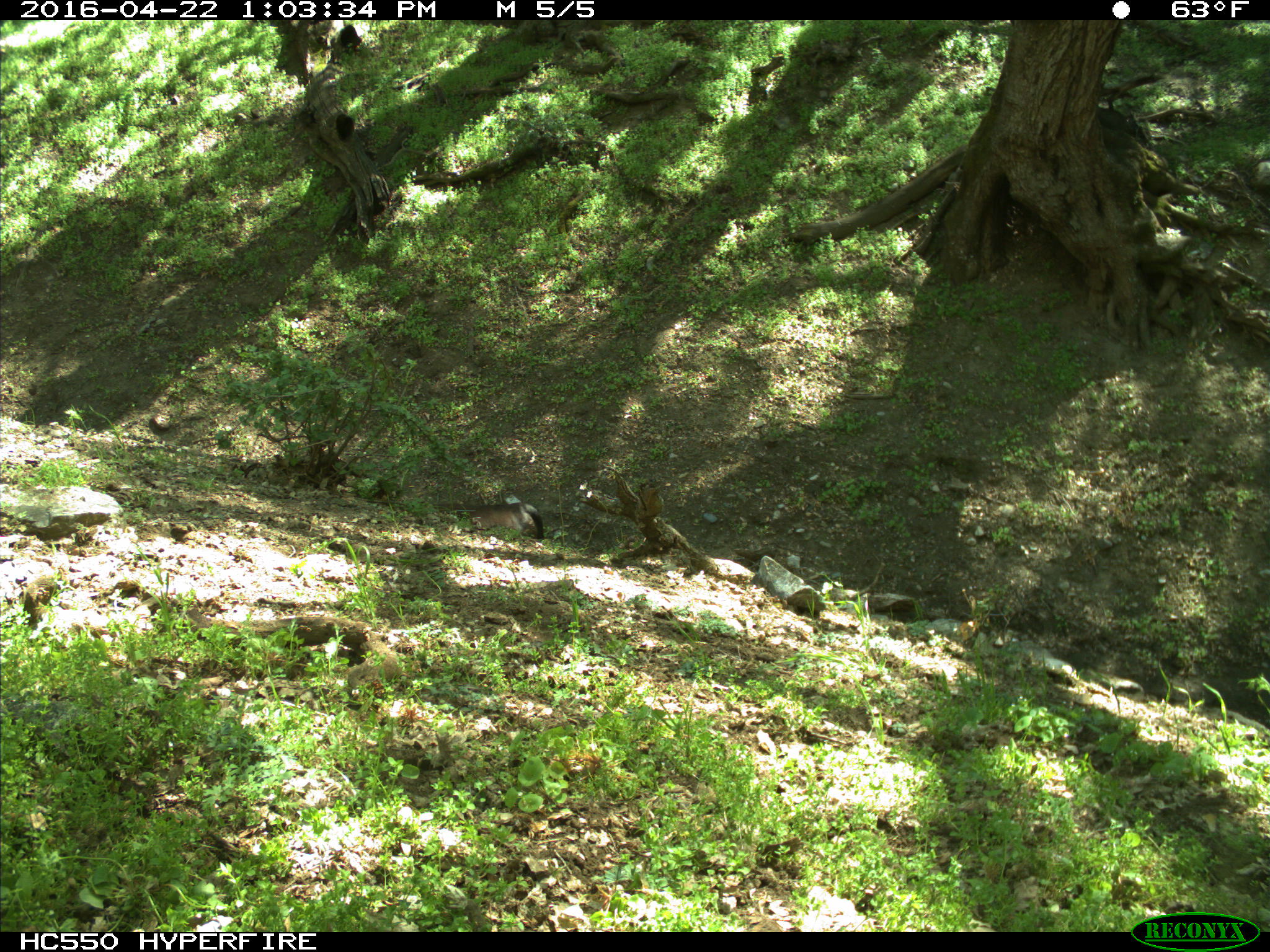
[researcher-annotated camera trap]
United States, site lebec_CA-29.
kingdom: Animalia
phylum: Chordata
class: Mammalia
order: Artiodactyla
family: Bovidae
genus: Bos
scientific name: Bos taurus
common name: domestic cow